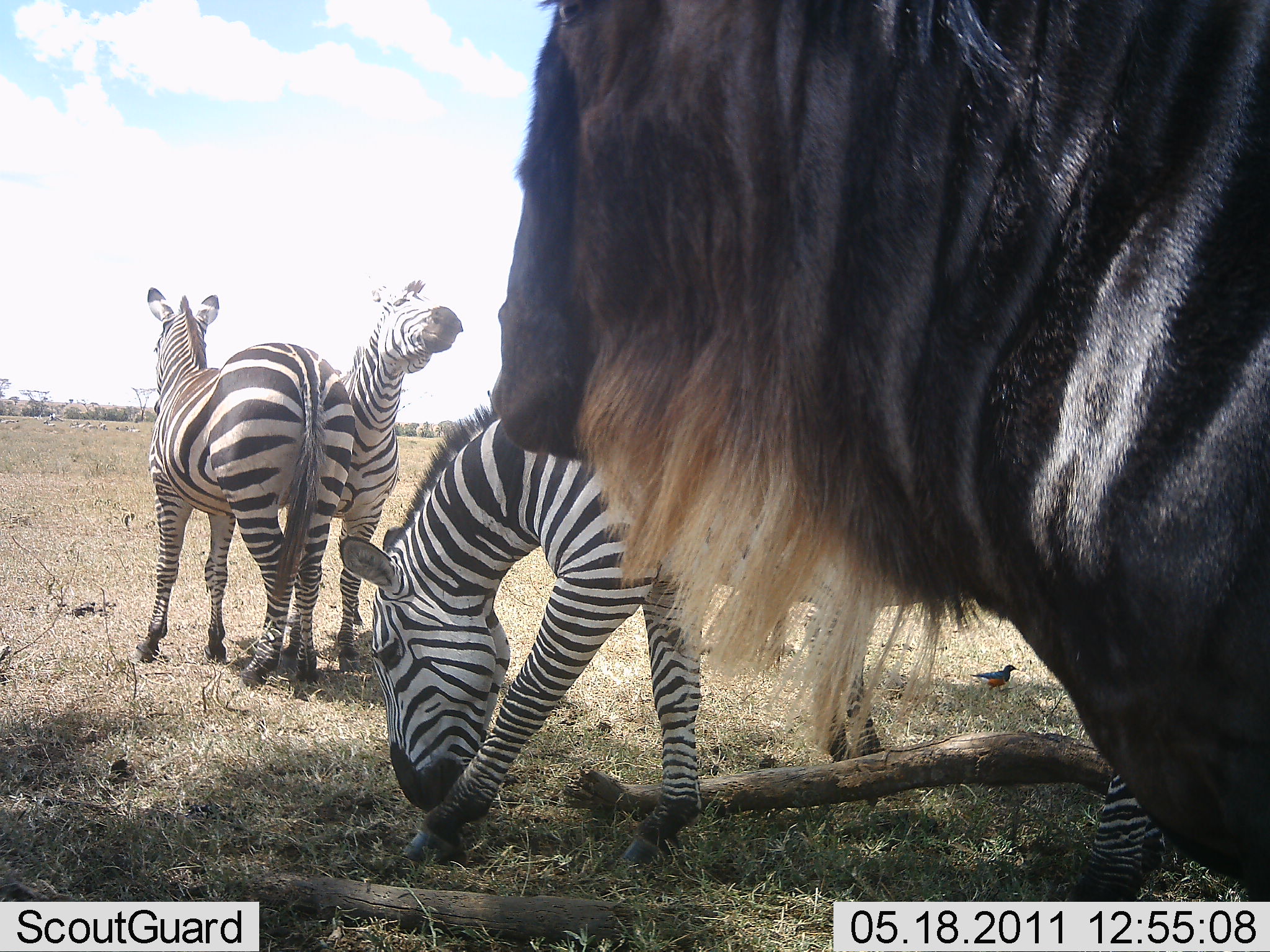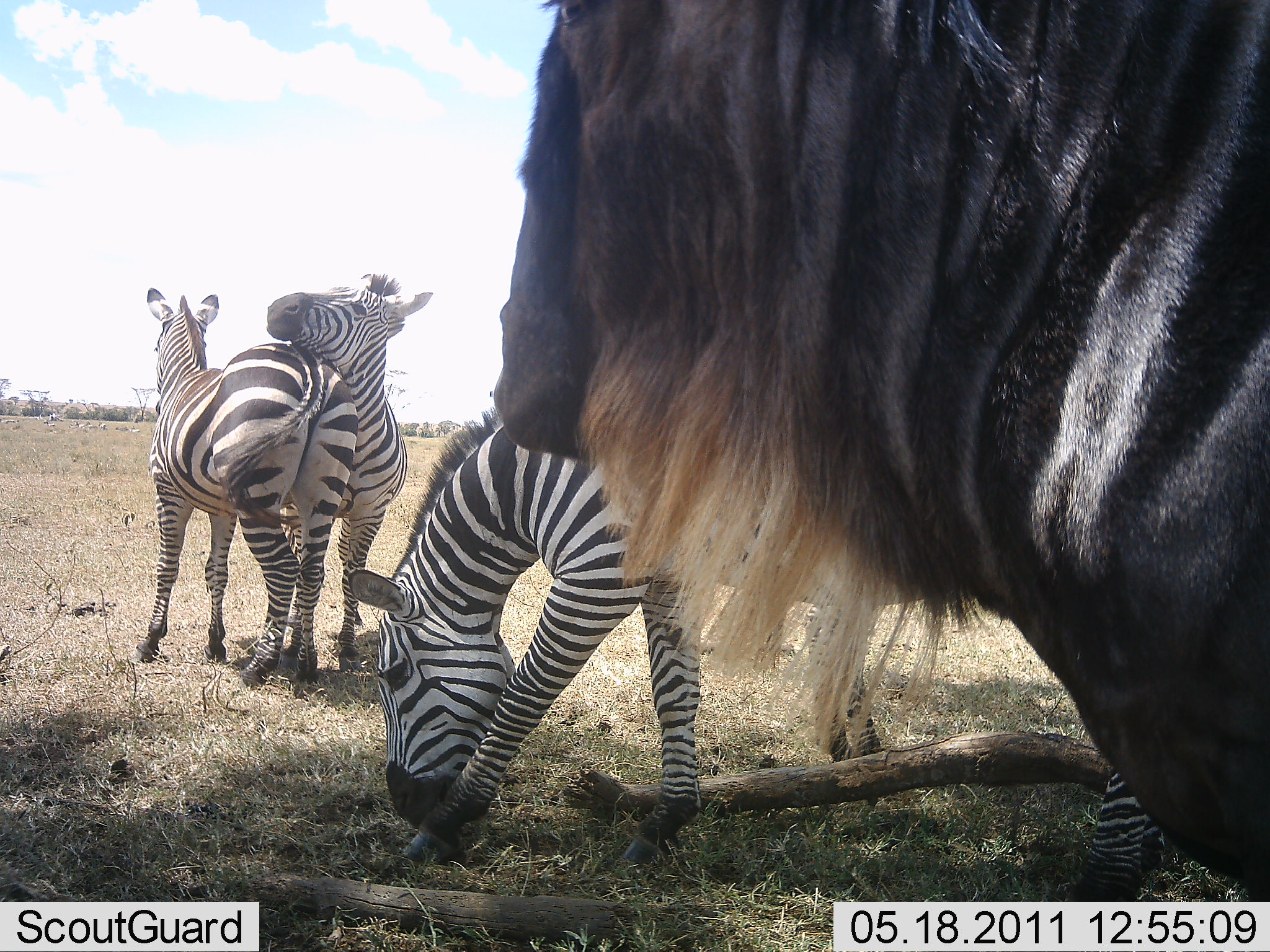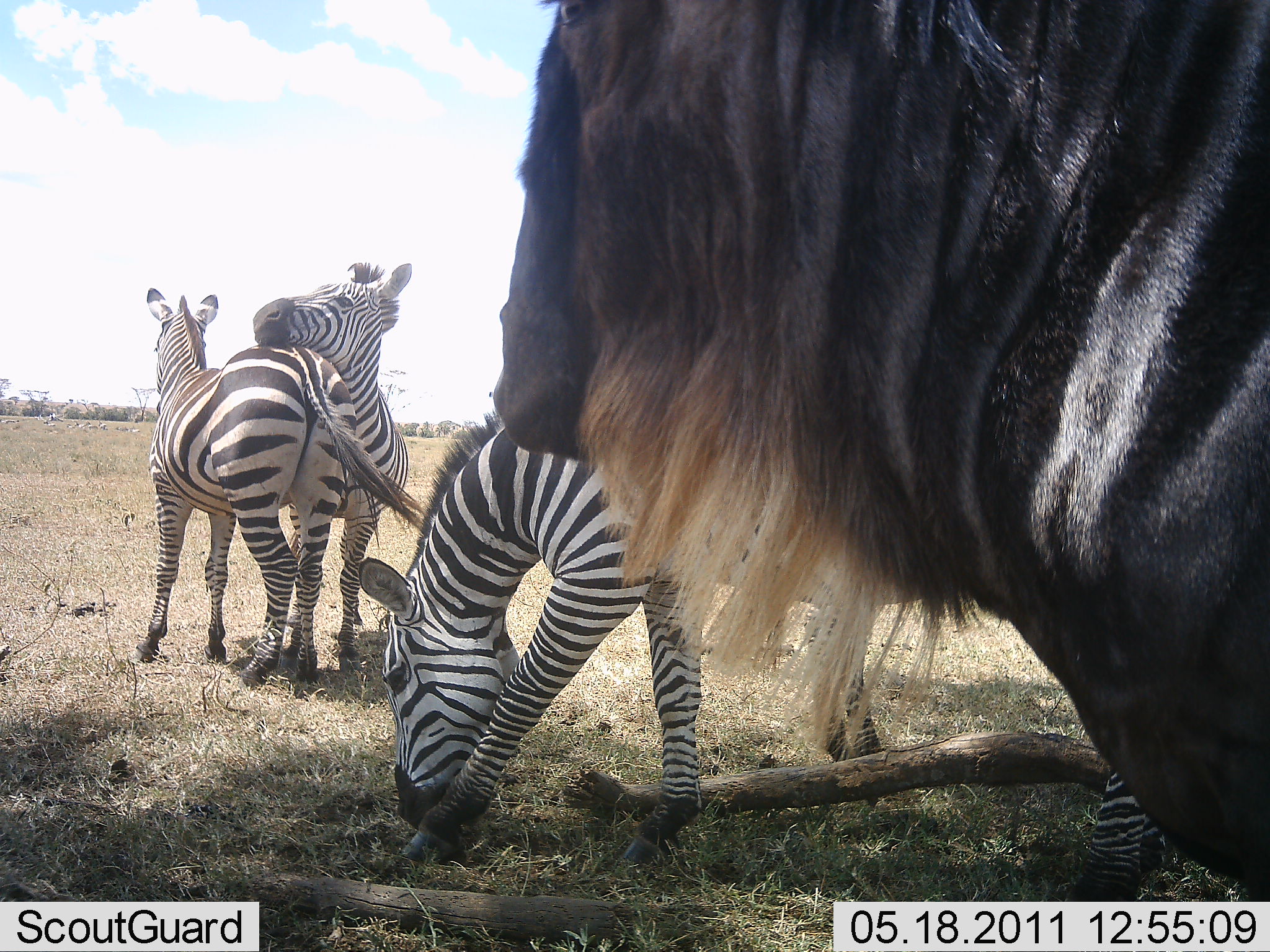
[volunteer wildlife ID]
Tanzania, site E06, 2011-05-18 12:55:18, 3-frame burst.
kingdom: Animalia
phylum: Chordata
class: Mammalia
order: Artiodactyla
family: Bovidae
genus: Connochaetes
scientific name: Connochaetes taurinus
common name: blue wildebeest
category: wildebeest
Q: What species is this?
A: Wildebeest (blue wildebeest) (Connochaetes taurinus).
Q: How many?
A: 1.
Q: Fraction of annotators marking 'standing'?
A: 100%.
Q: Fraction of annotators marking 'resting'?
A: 0%.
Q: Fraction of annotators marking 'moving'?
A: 0%.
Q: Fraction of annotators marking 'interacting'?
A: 0%.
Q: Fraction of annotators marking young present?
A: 0%.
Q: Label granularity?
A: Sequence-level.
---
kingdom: Animalia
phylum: Chordata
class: Mammalia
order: Perissodactyla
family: Equidae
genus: Equus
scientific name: Equus quagga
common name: plains zebra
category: zebra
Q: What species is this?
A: Zebra (plains zebra) (Equus quagga).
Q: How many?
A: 3.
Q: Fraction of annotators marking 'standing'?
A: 50%.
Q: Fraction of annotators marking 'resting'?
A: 0%.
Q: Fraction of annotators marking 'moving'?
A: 0%.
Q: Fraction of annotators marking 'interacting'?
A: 86%.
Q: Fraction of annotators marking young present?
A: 0%.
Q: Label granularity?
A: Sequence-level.